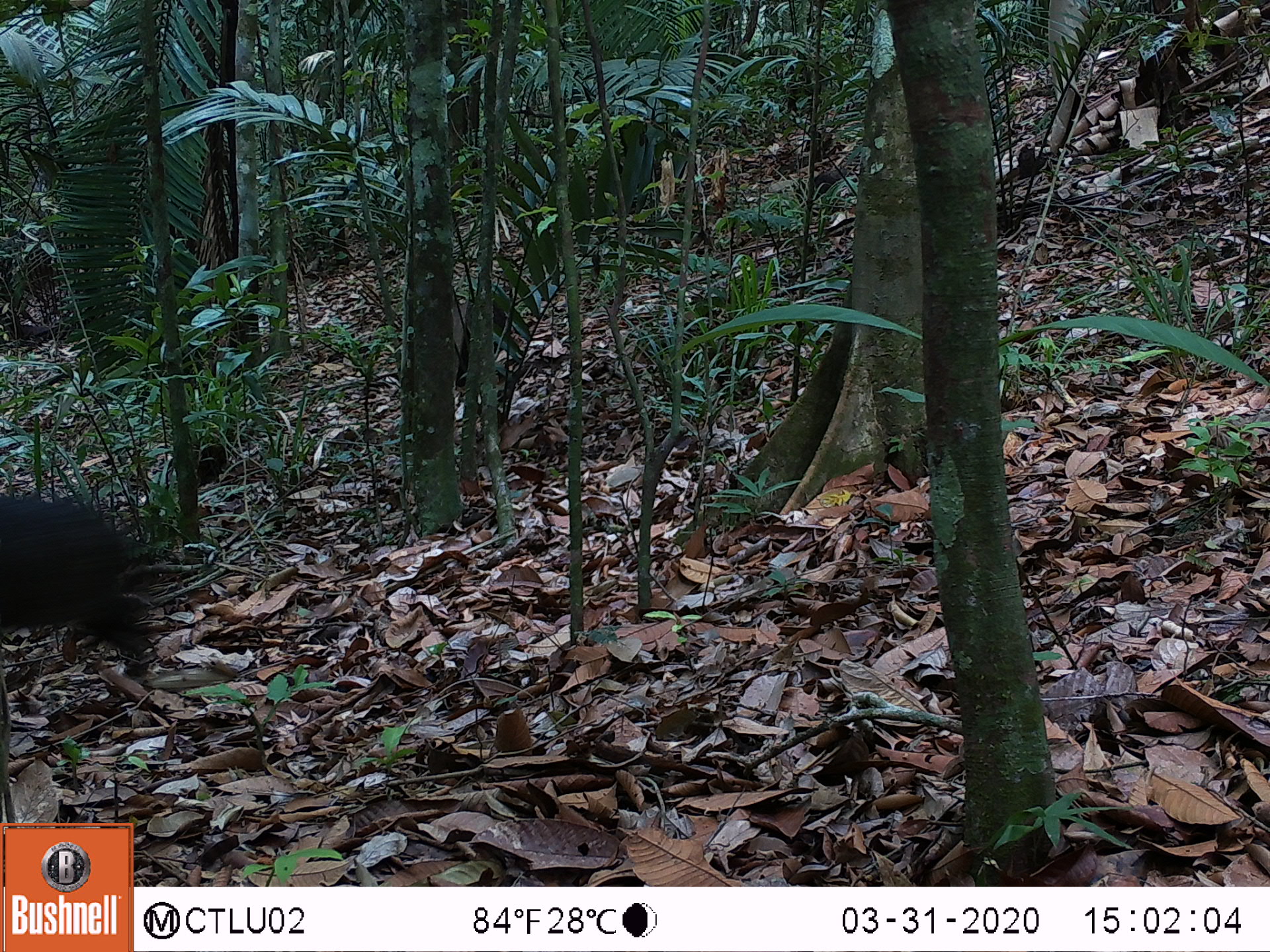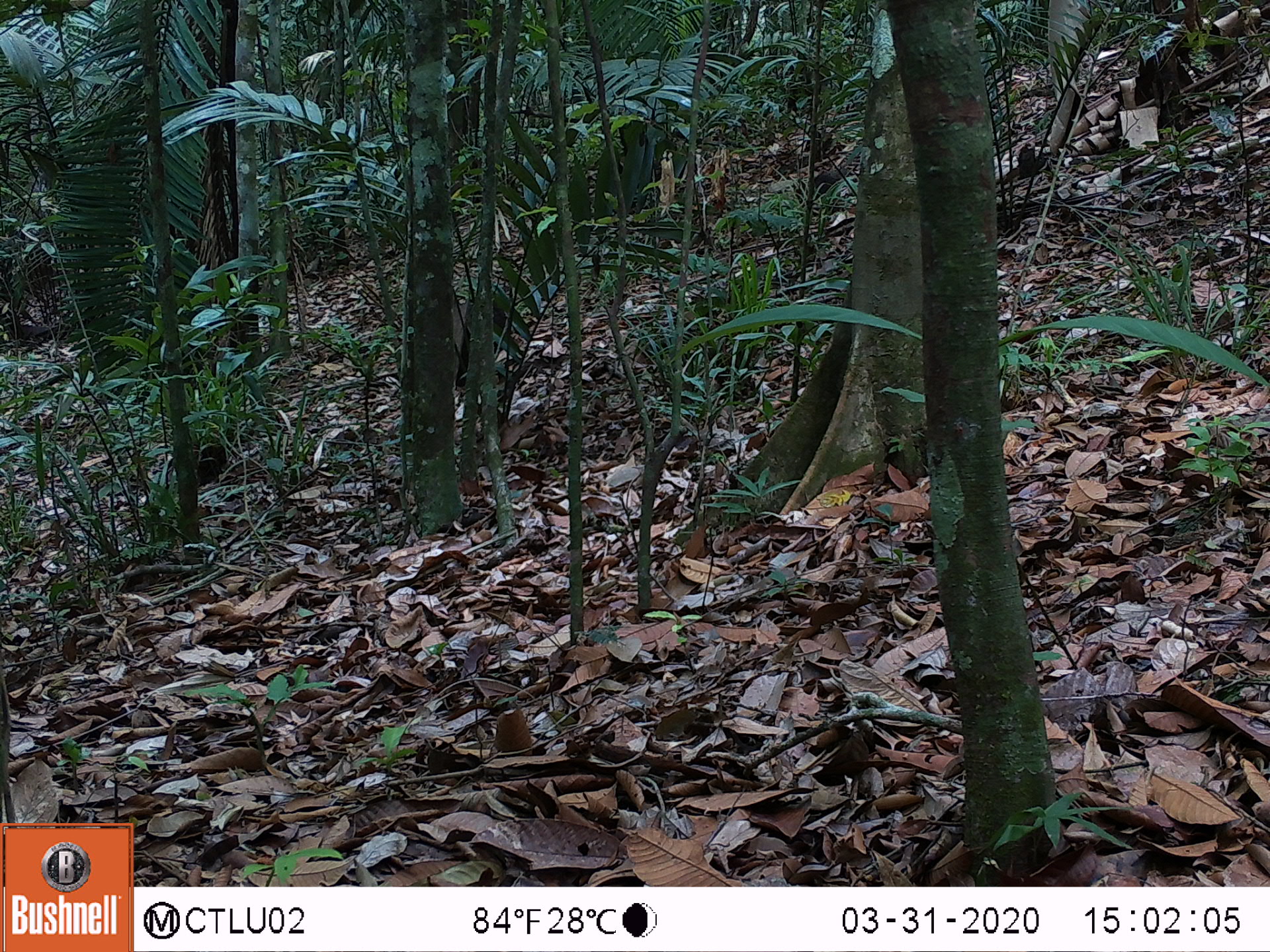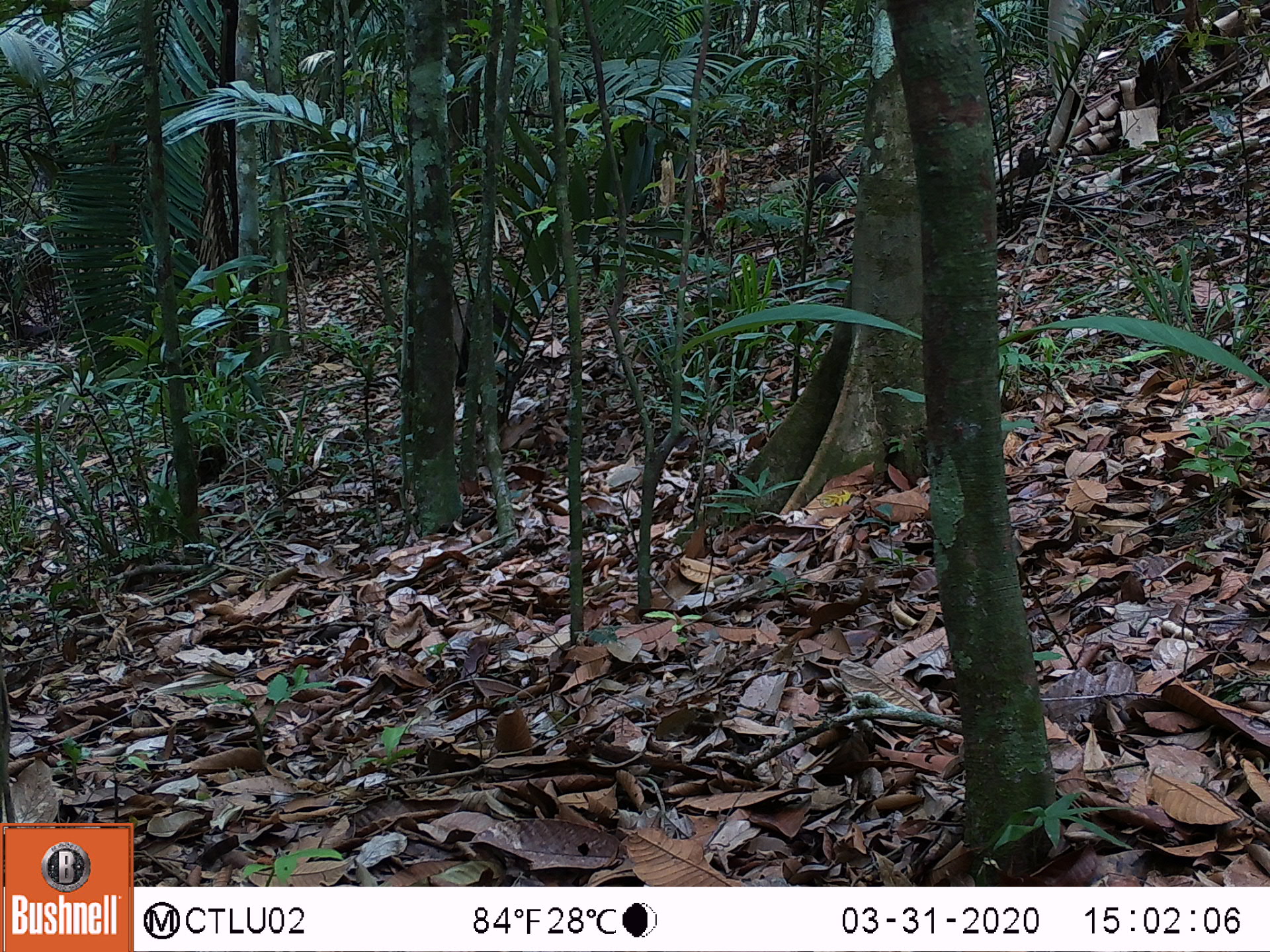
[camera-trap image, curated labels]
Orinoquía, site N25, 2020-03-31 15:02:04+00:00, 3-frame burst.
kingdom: Animalia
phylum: Chordata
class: Mammalia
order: Artiodactyla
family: Tayassuidae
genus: Pecari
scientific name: Pecari tajacu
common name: collared peccary